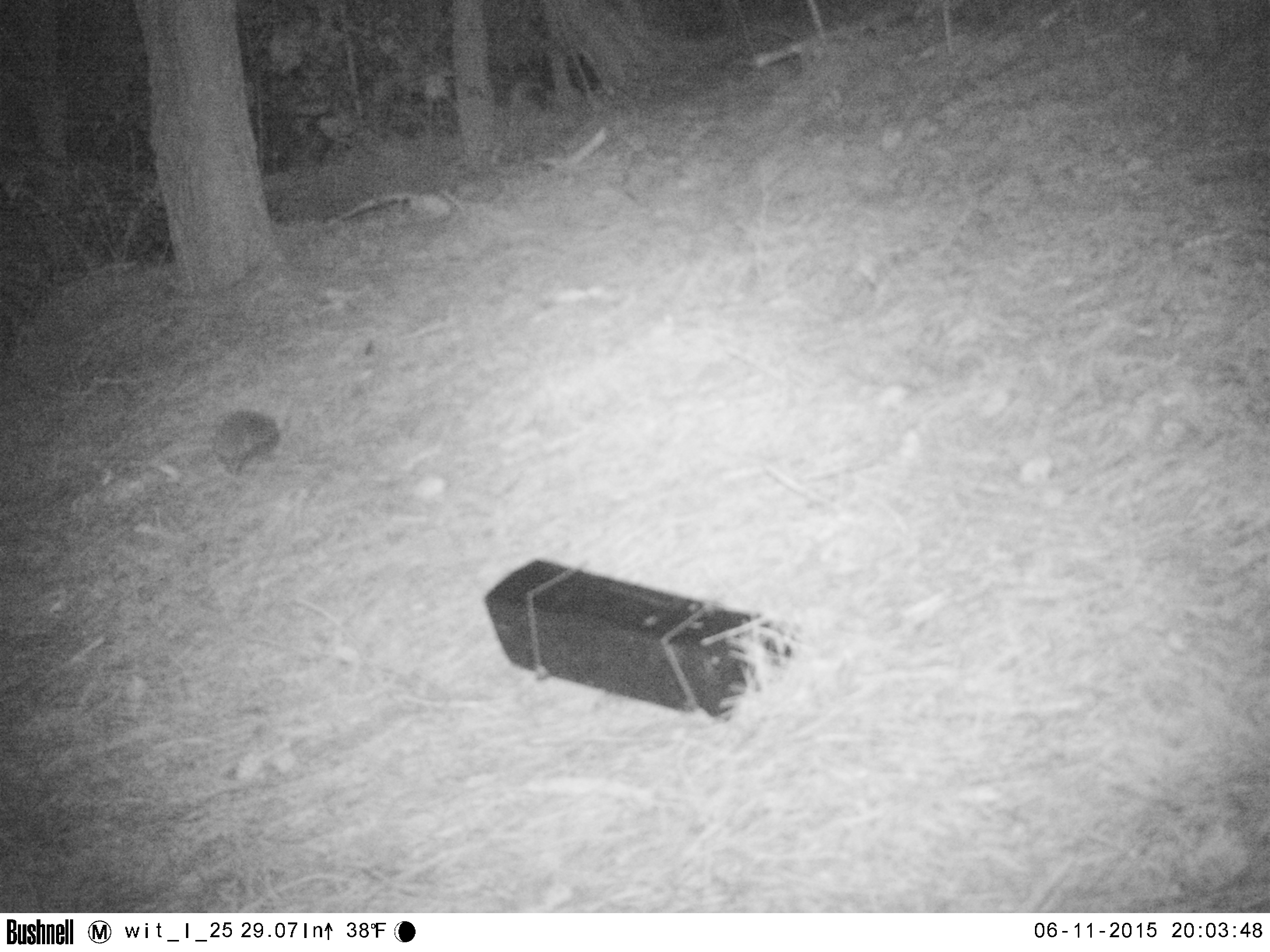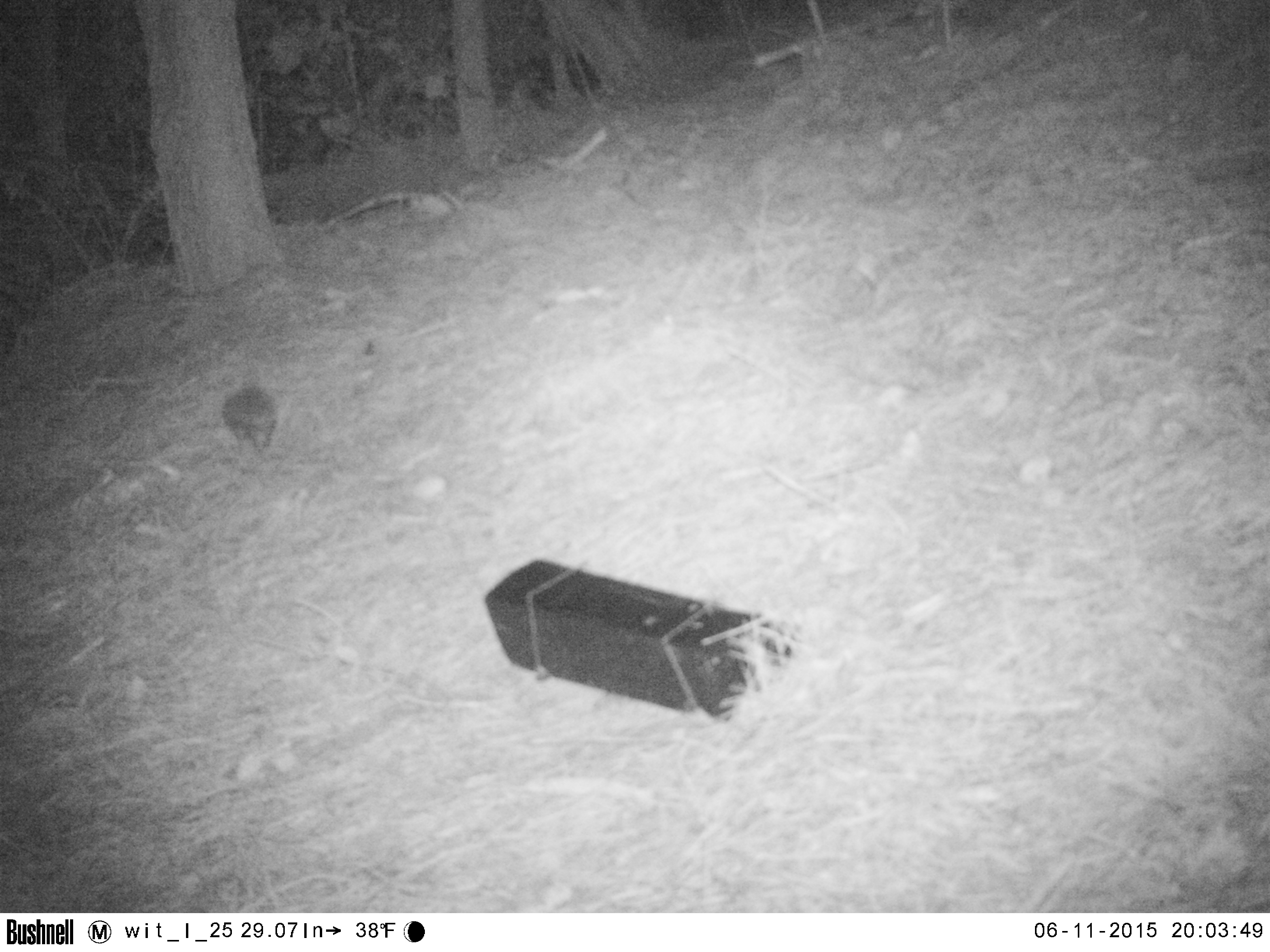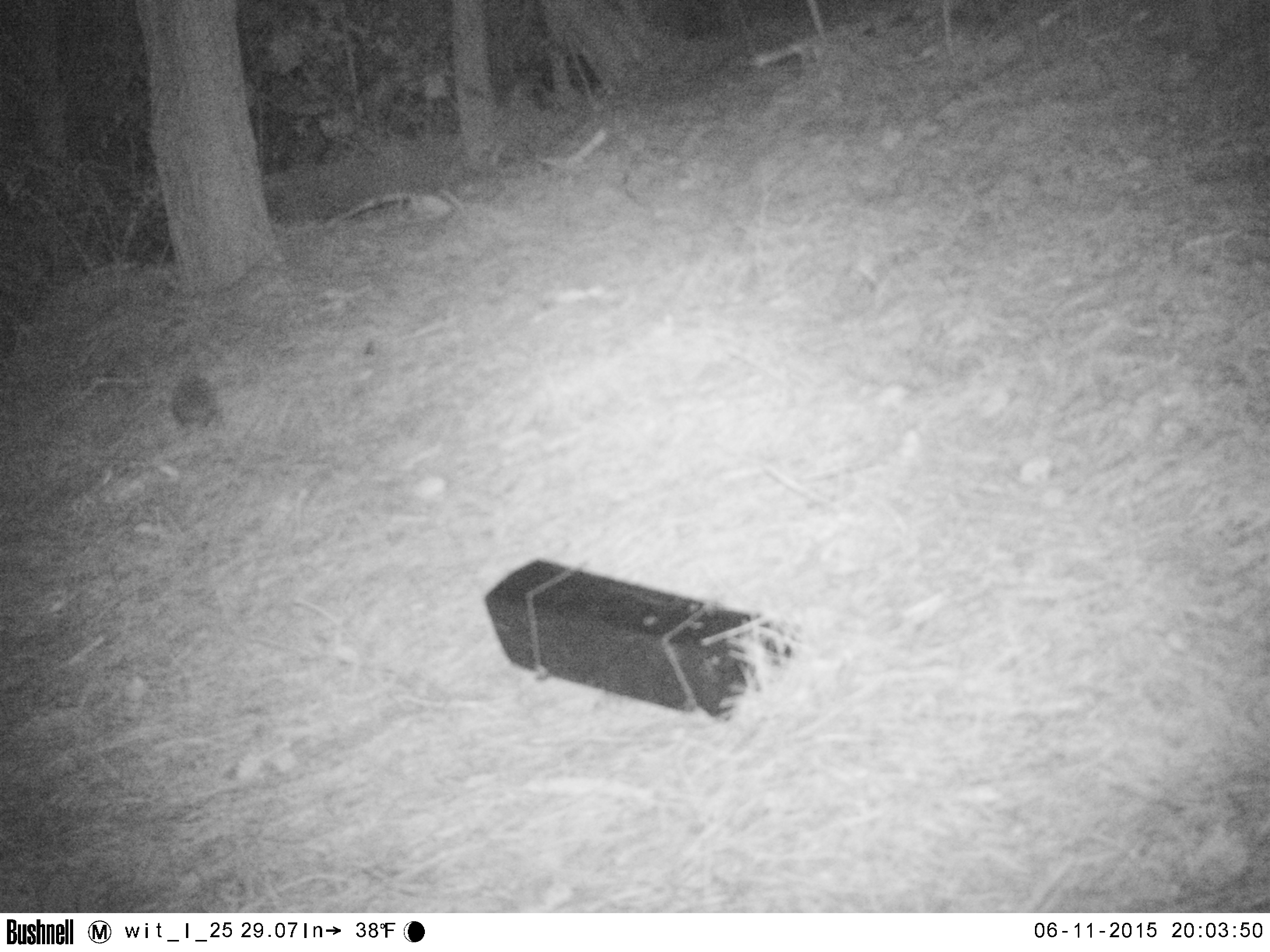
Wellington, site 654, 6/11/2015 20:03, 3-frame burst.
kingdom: Animalia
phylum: Chordata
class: Mammalia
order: Eulipotyphla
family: Erinaceidae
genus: Erinaceus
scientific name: Erinaceus europaeus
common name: hedgehog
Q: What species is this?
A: Hedgehog (Erinaceus europaeus).